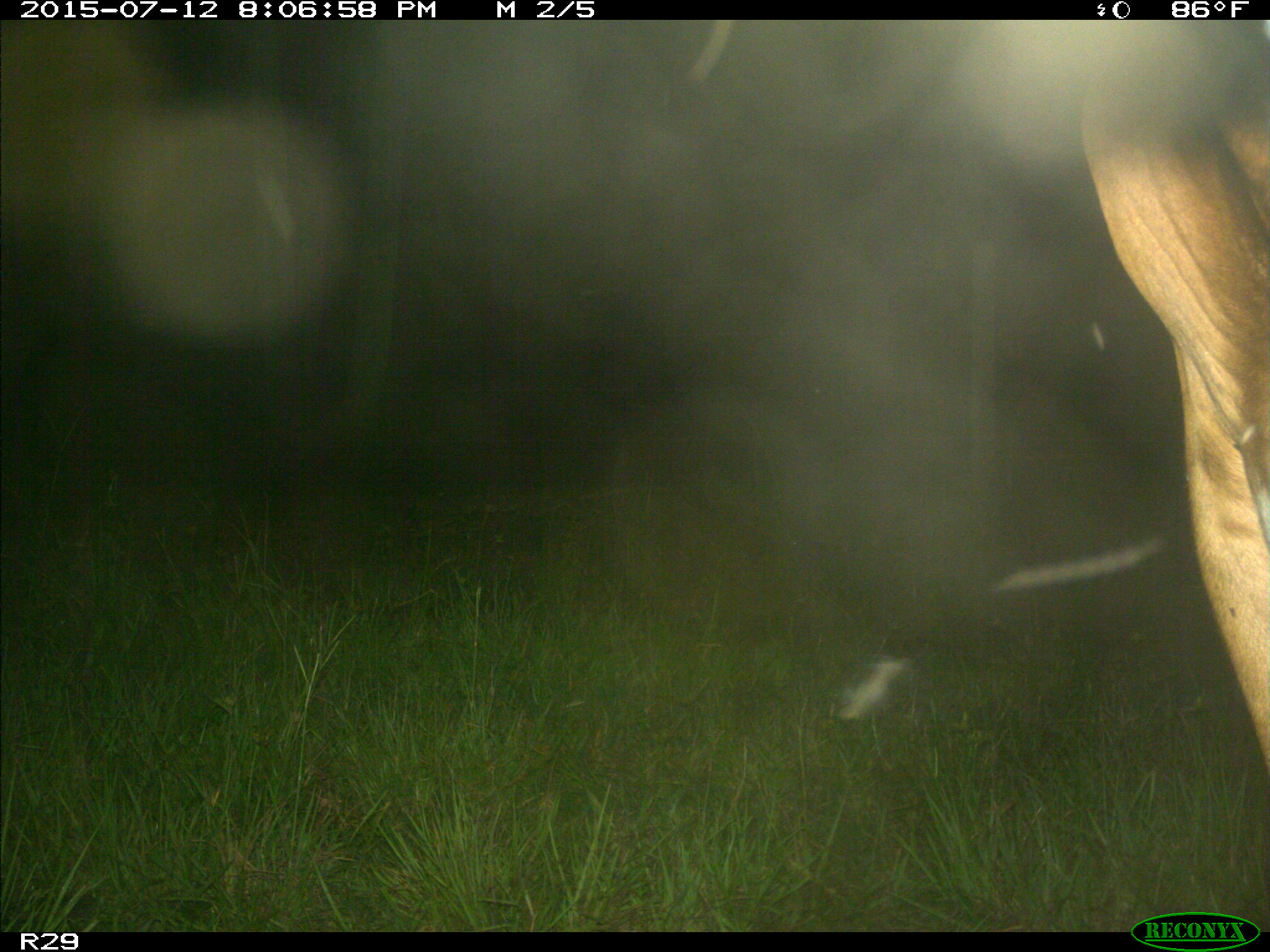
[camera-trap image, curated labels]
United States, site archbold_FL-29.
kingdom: Animalia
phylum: Chordata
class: Mammalia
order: Artiodactyla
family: Bovidae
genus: Bos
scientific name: Bos taurus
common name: domestic cow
Bos taurus (domestic cow).